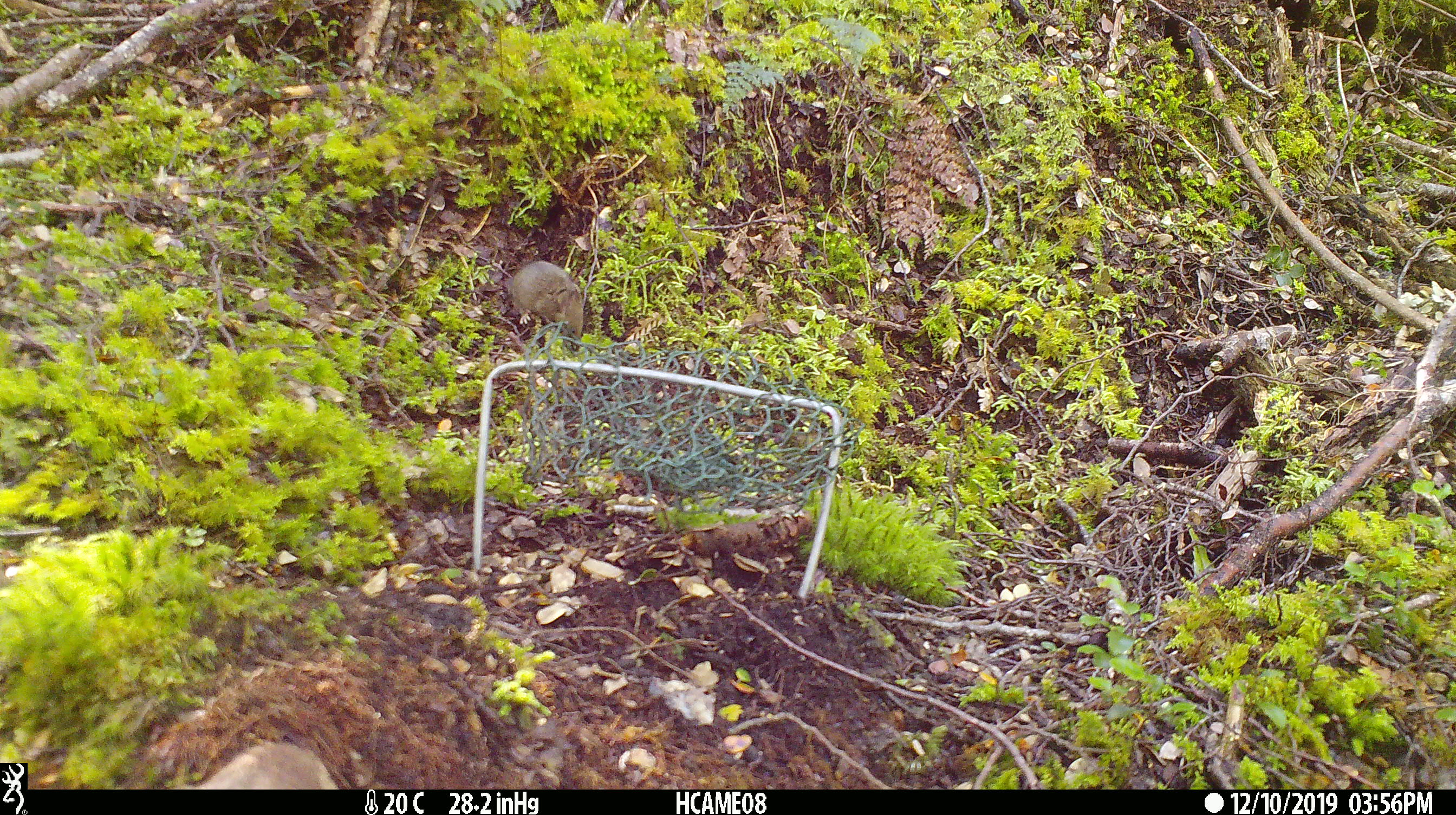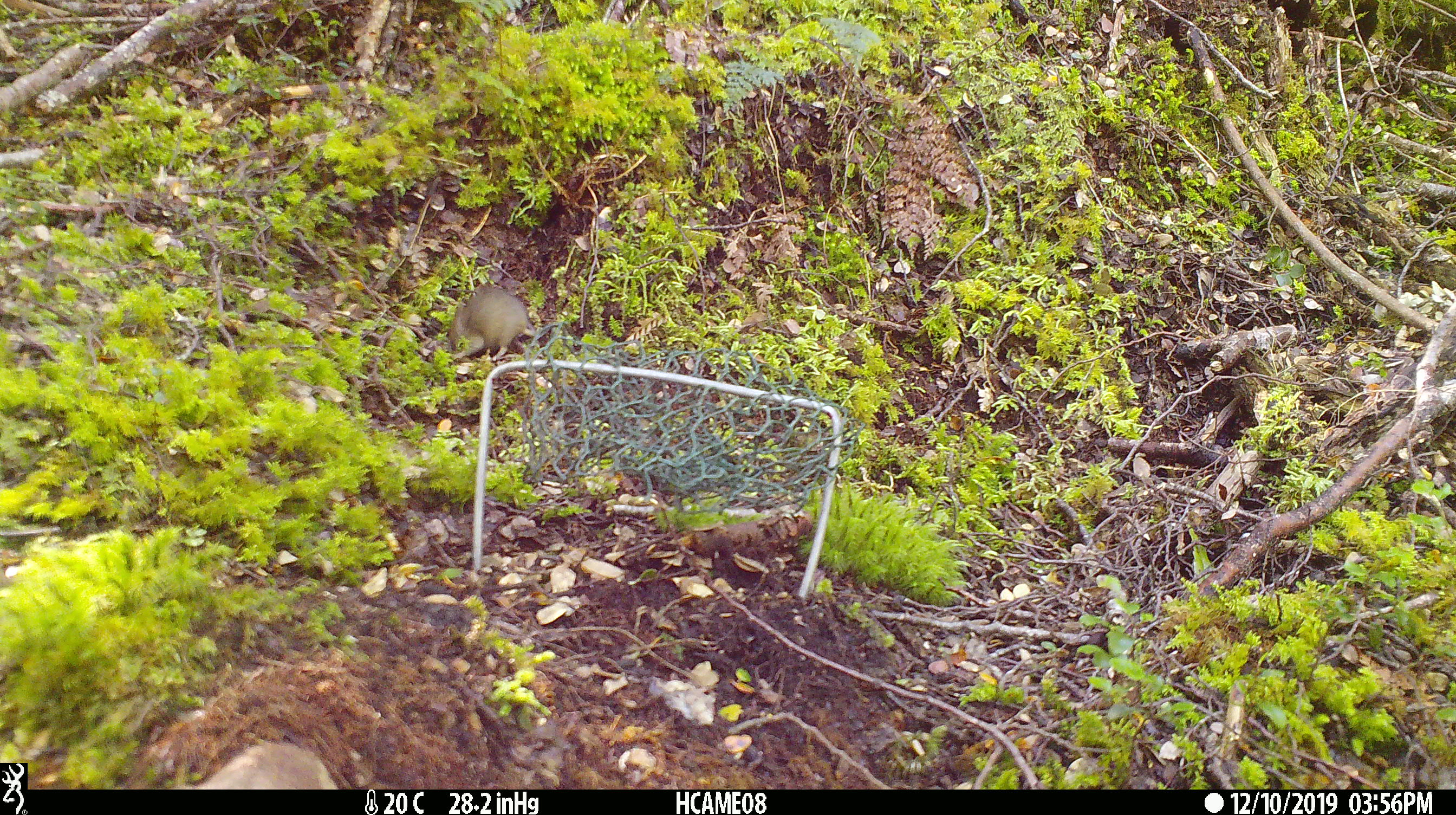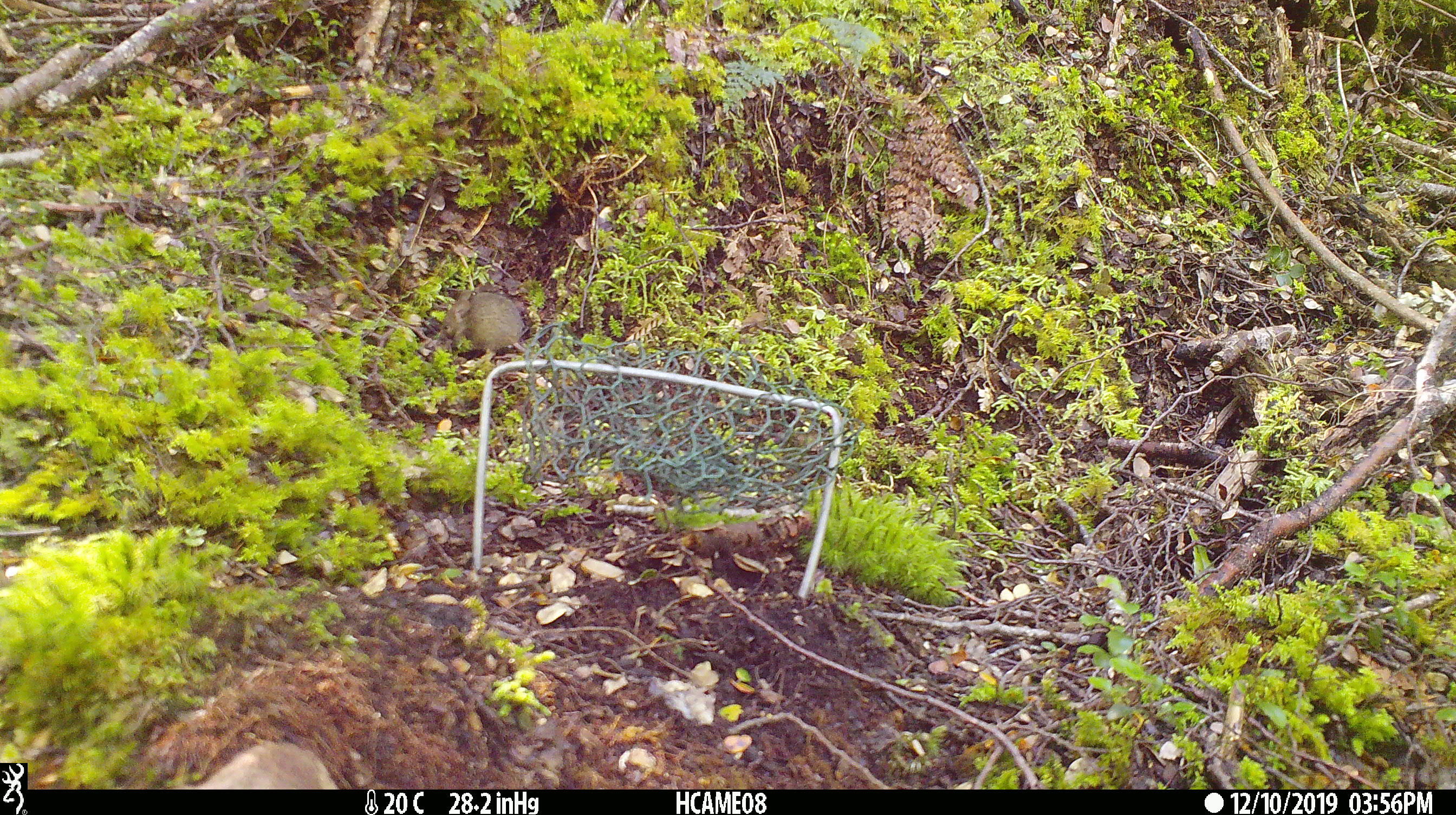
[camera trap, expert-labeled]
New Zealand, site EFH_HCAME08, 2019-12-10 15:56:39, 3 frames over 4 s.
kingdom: Animalia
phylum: Chordata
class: Mammalia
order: Rodentia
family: Muridae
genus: Mus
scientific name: Mus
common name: mouse